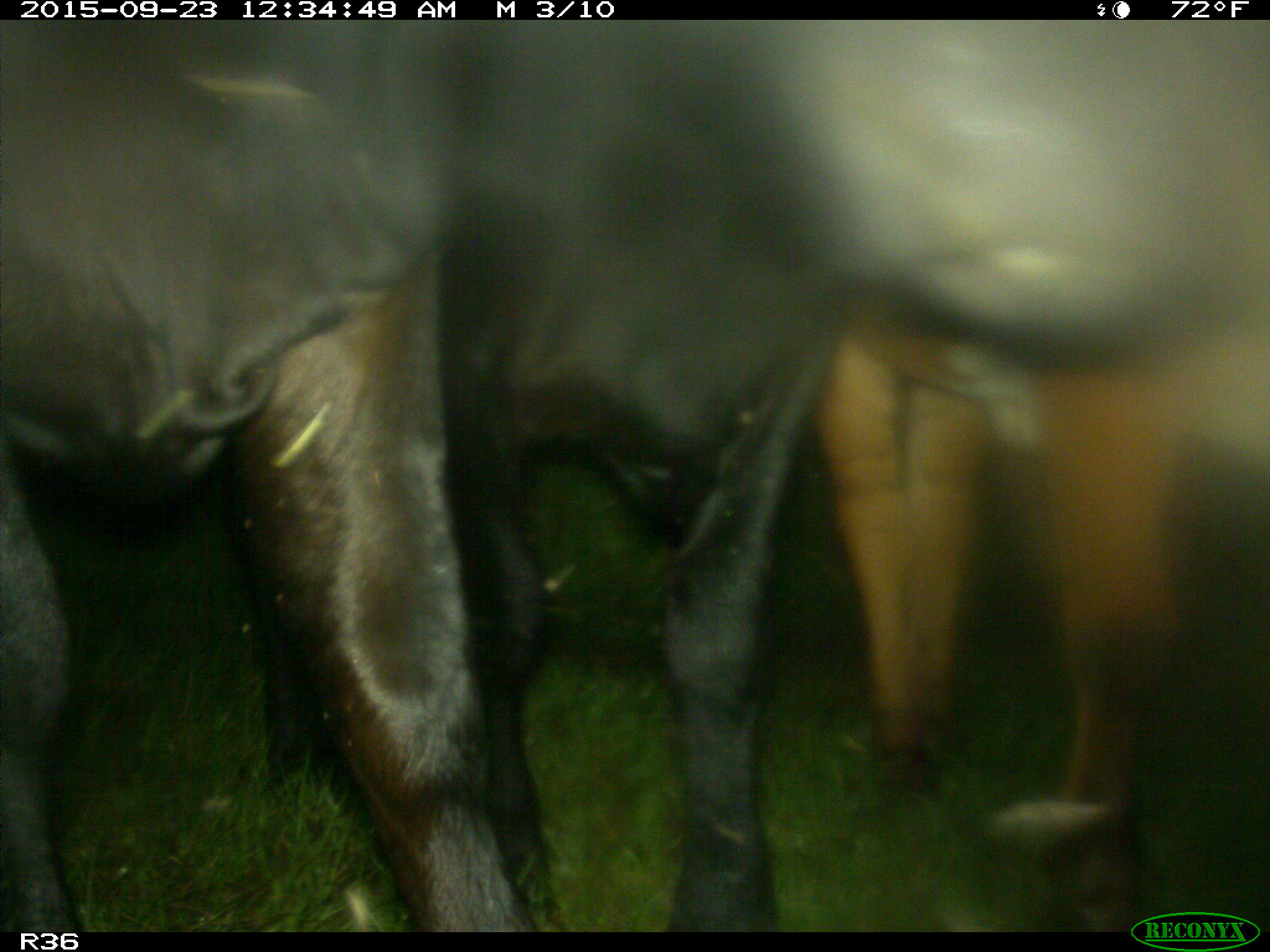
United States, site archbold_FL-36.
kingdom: Animalia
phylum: Chordata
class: Mammalia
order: Artiodactyla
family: Bovidae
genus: Bos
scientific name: Bos taurus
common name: domestic cow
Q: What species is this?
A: Bos taurus (domestic cow).